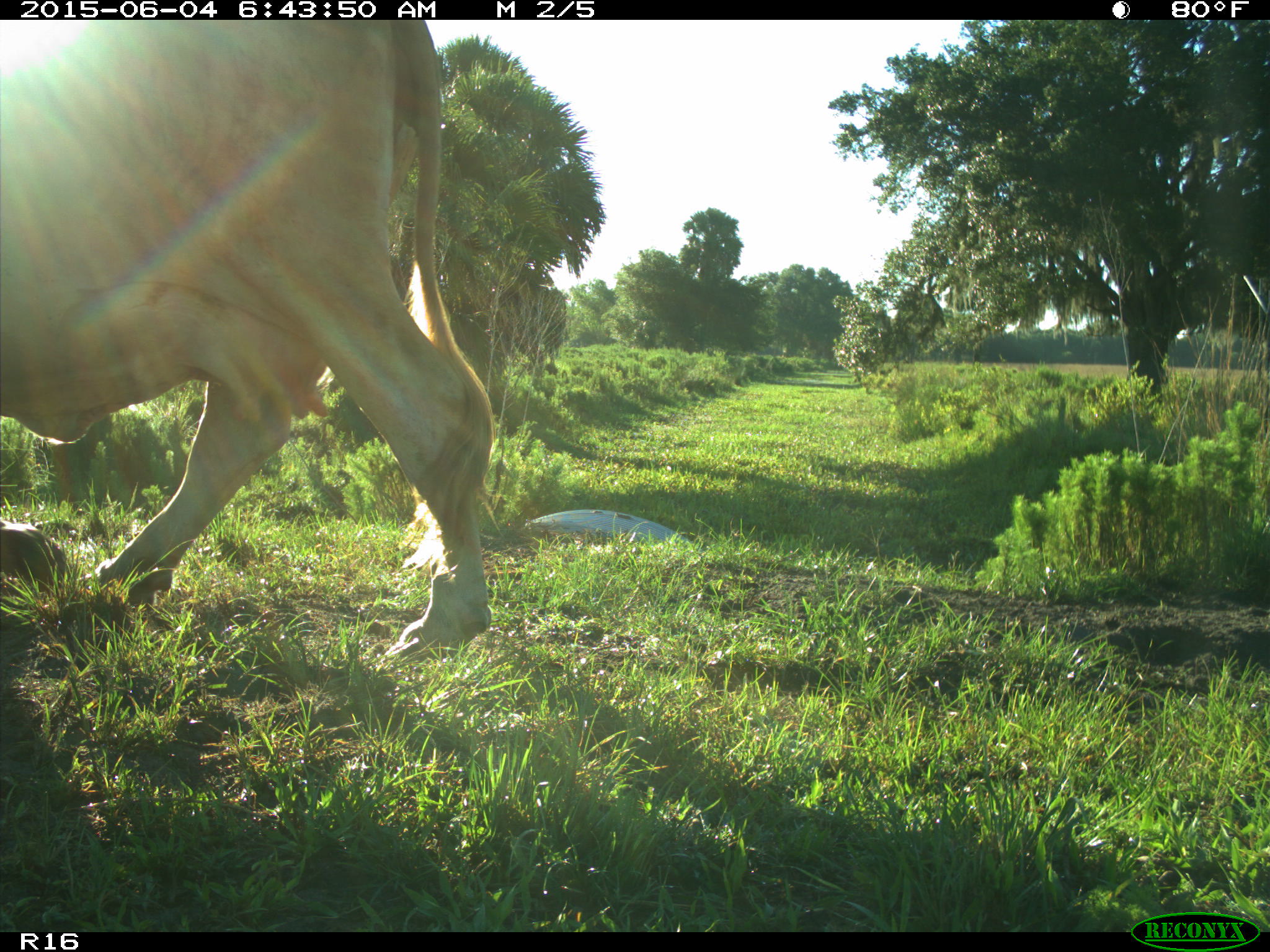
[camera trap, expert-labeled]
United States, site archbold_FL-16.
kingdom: Animalia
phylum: Chordata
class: Mammalia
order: Artiodactyla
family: Bovidae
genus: Bos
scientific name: Bos taurus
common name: domestic cow